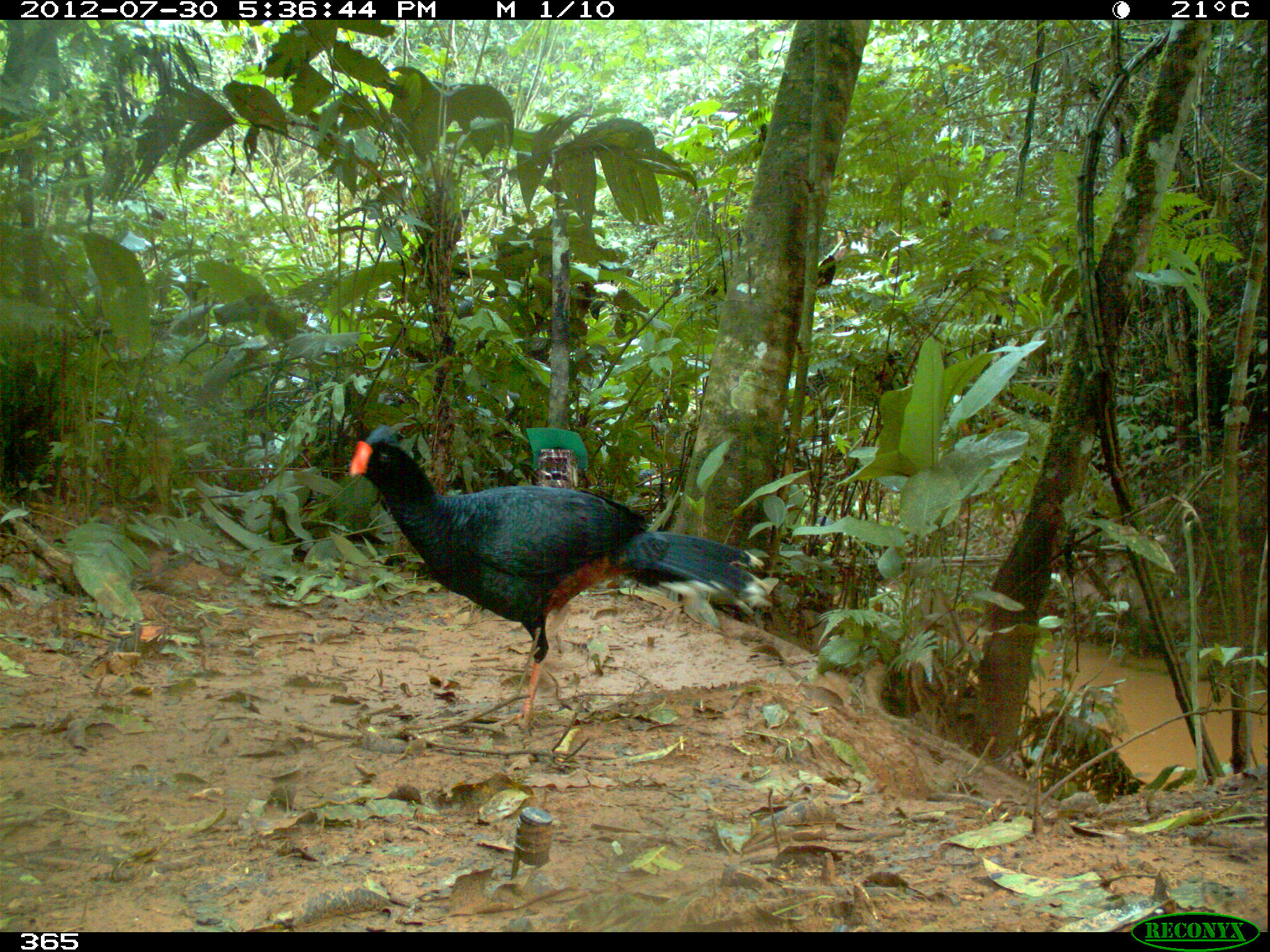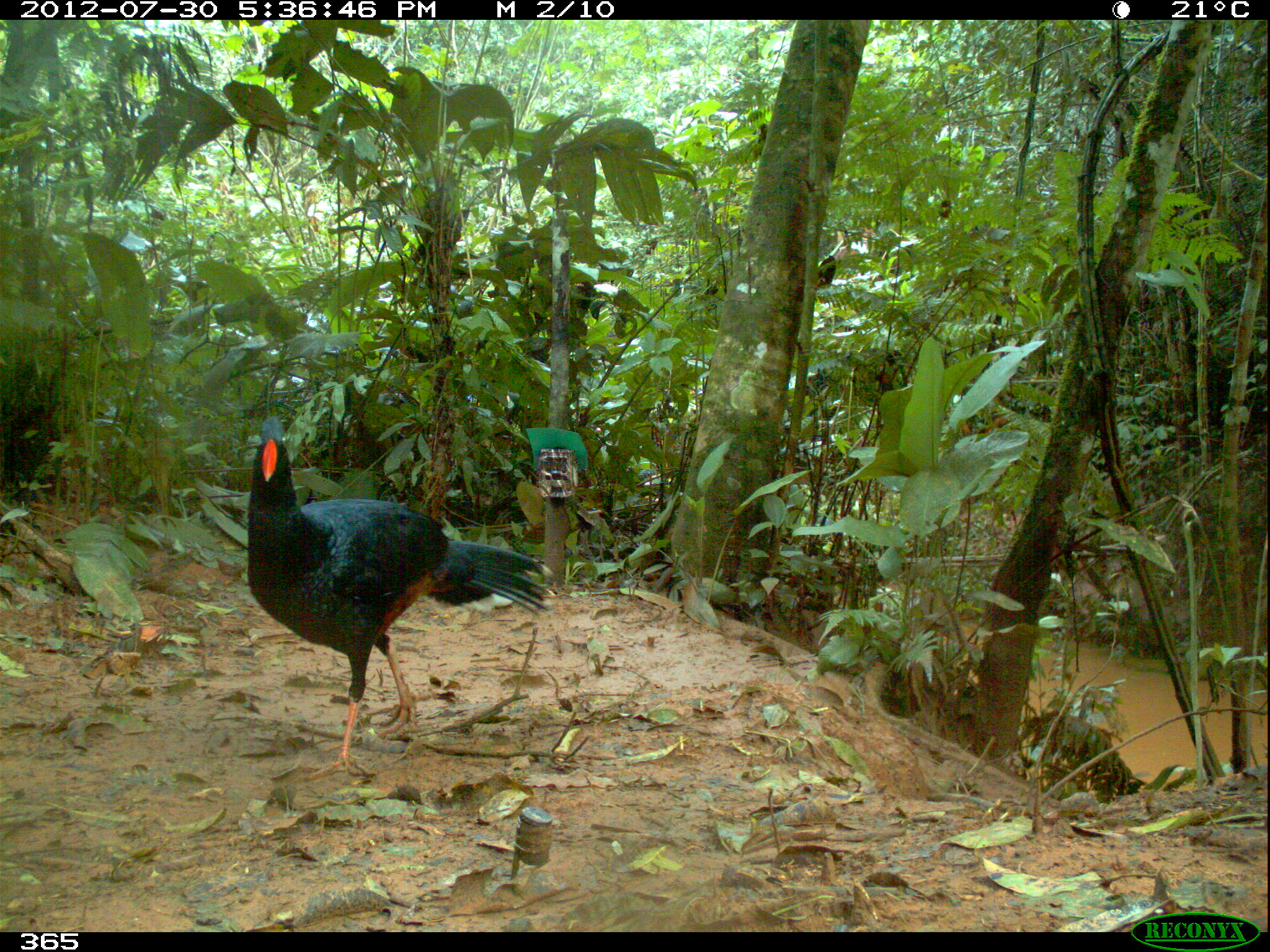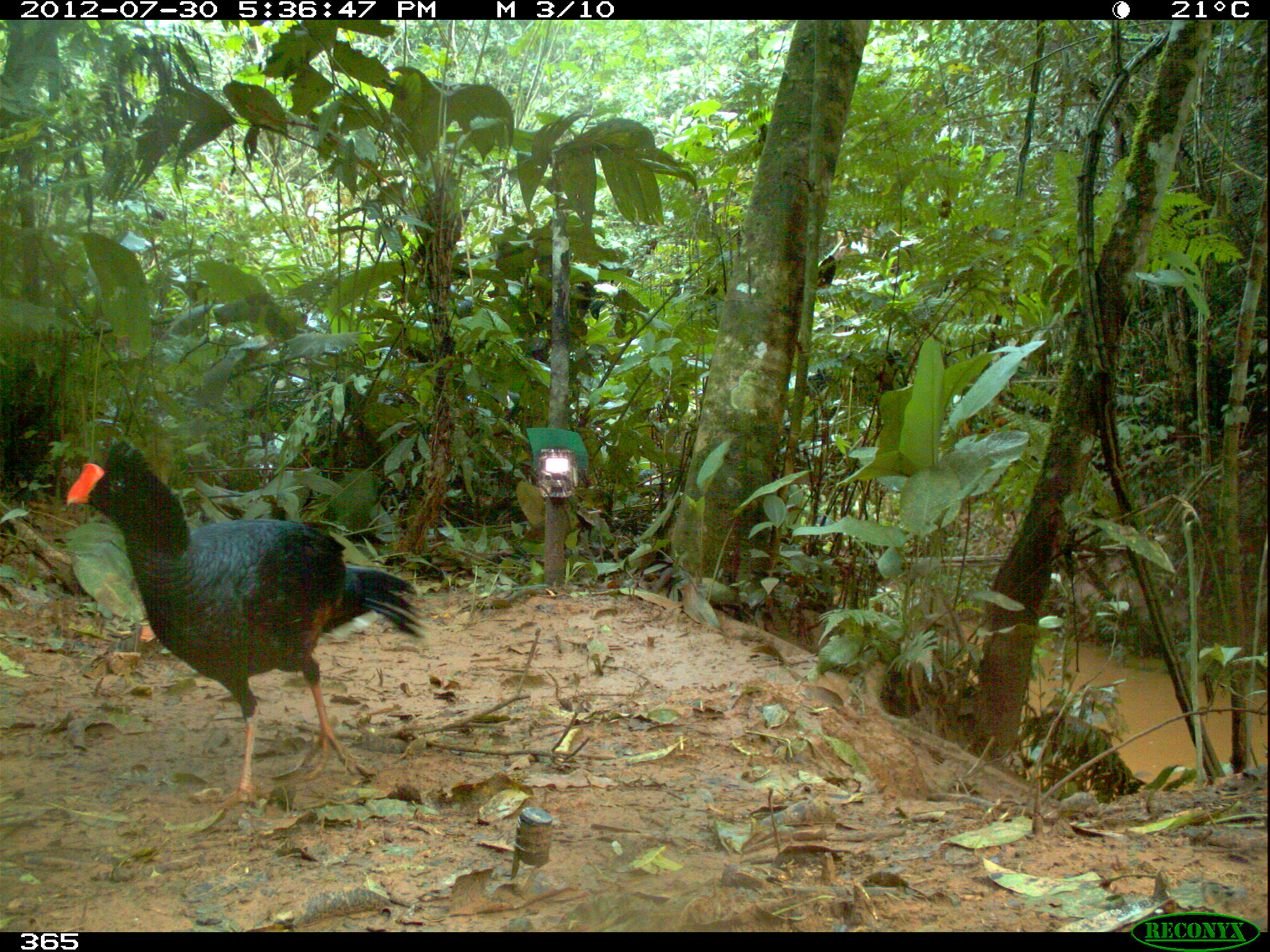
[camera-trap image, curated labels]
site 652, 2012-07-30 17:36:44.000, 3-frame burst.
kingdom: Animalia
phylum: Chordata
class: Aves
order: Galliformes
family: Cracidae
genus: Mitu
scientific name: Mitu tuberosum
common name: razor-billed curassow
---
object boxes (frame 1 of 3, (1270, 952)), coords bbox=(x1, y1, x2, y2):
mitu tuberosum: bbox=(345, 424, 774, 738)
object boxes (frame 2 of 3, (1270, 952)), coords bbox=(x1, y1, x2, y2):
mitu tuberosum: bbox=(242, 412, 554, 777)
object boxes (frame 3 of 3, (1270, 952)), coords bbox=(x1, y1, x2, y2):
mitu tuberosum: bbox=(61, 436, 422, 811)